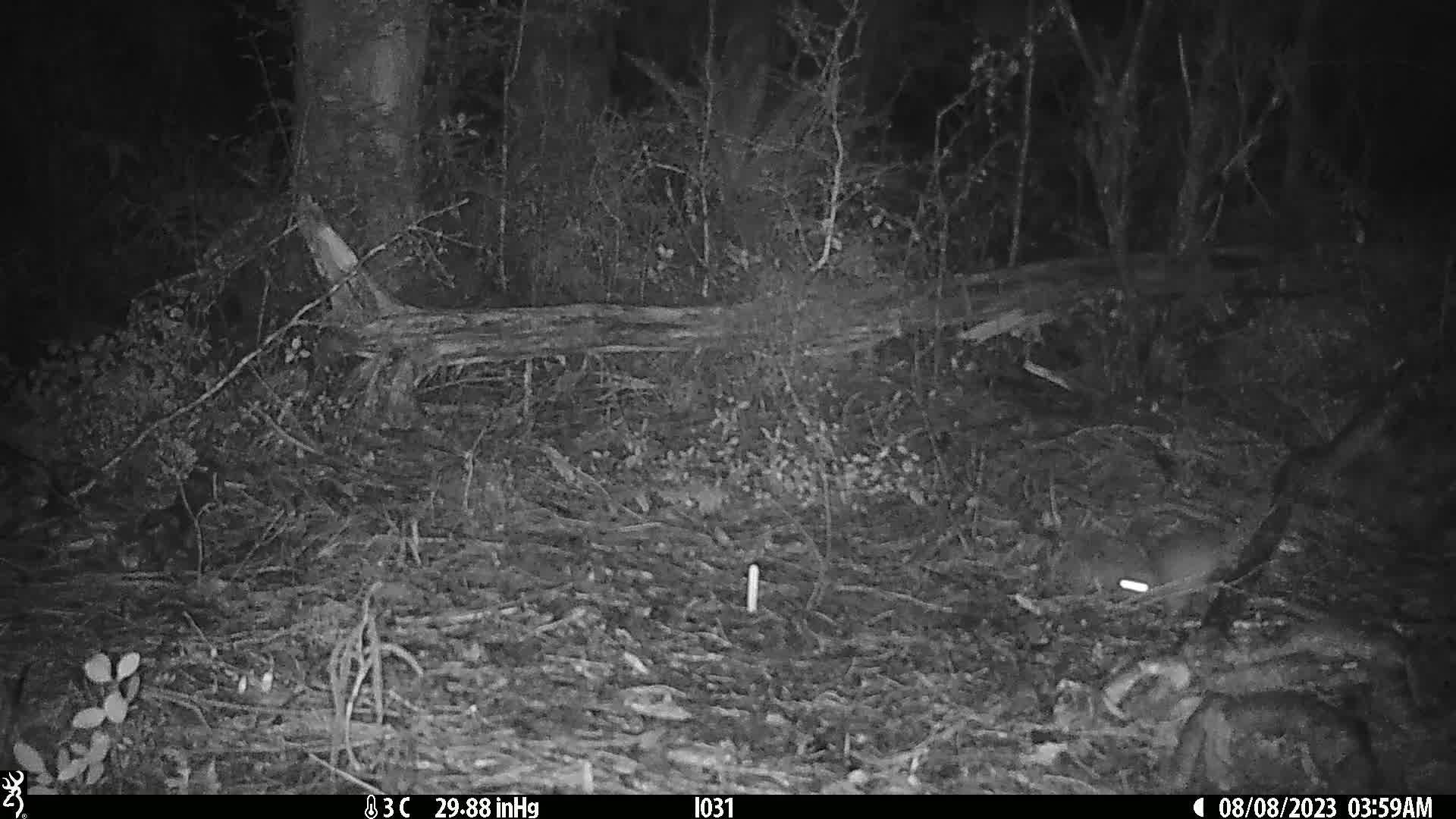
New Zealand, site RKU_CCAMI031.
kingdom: Animalia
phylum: Chordata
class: Mammalia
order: Rodentia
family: Muridae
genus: Rattus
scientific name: Rattus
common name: rat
Rat (Rattus).